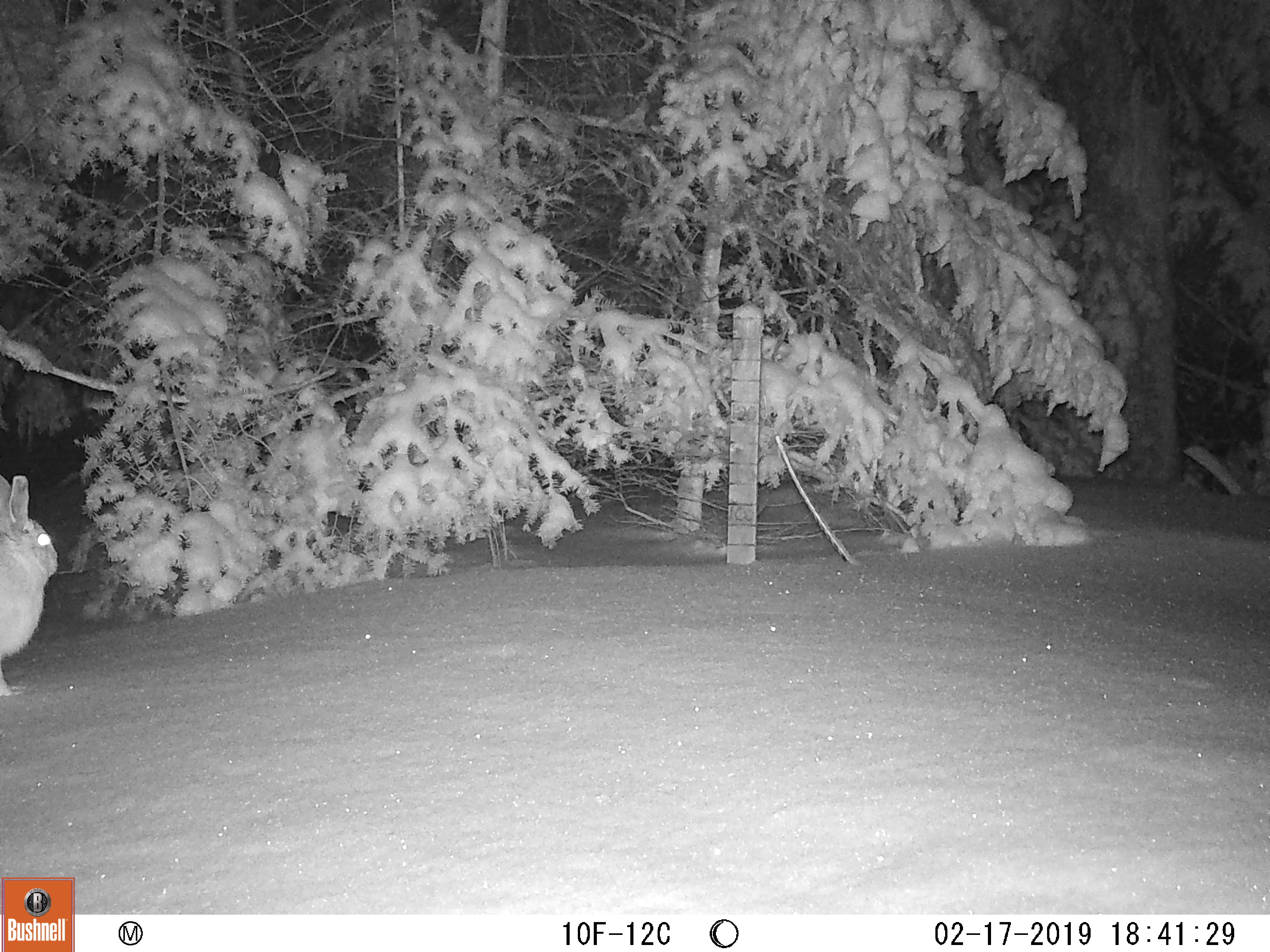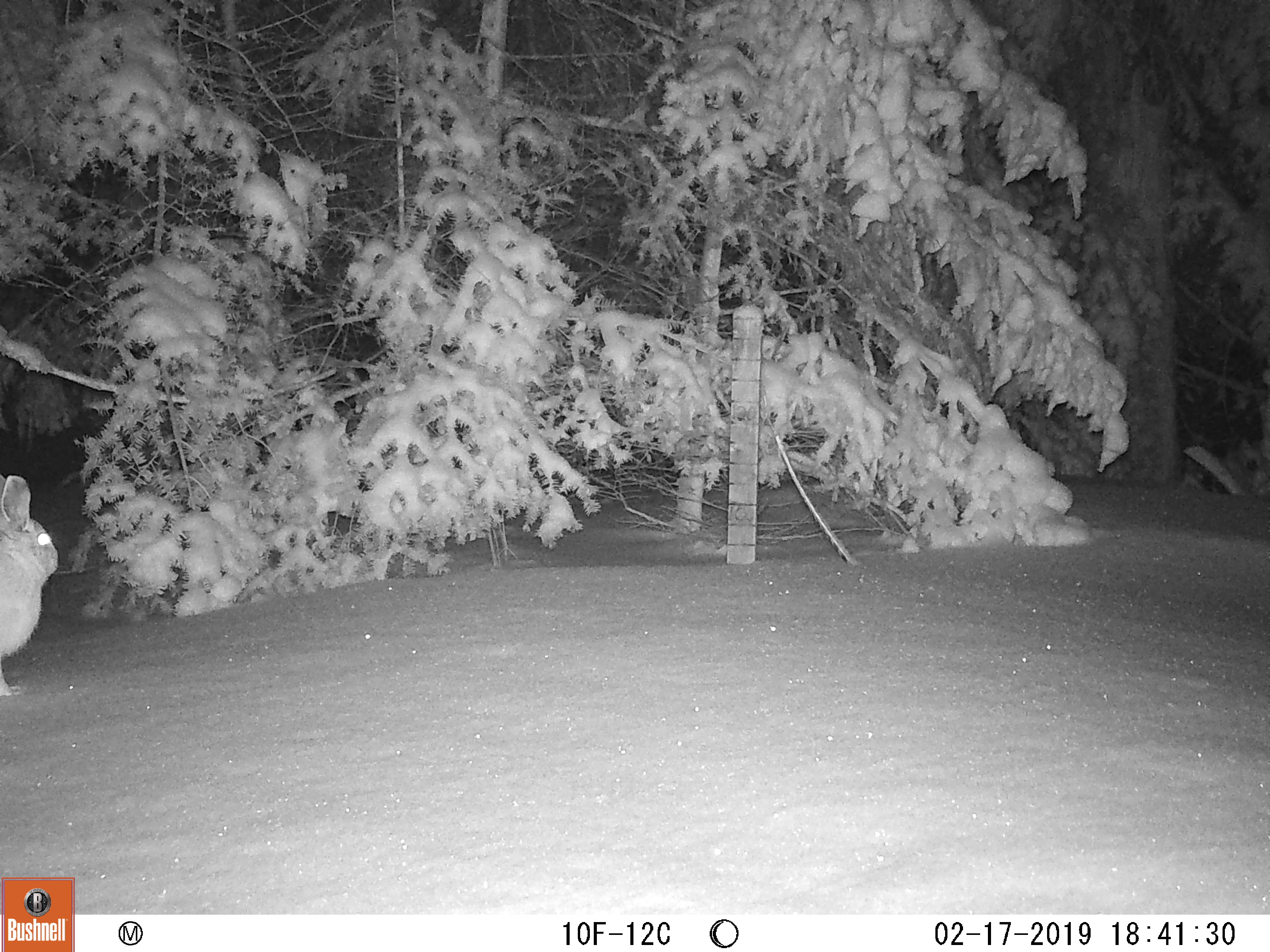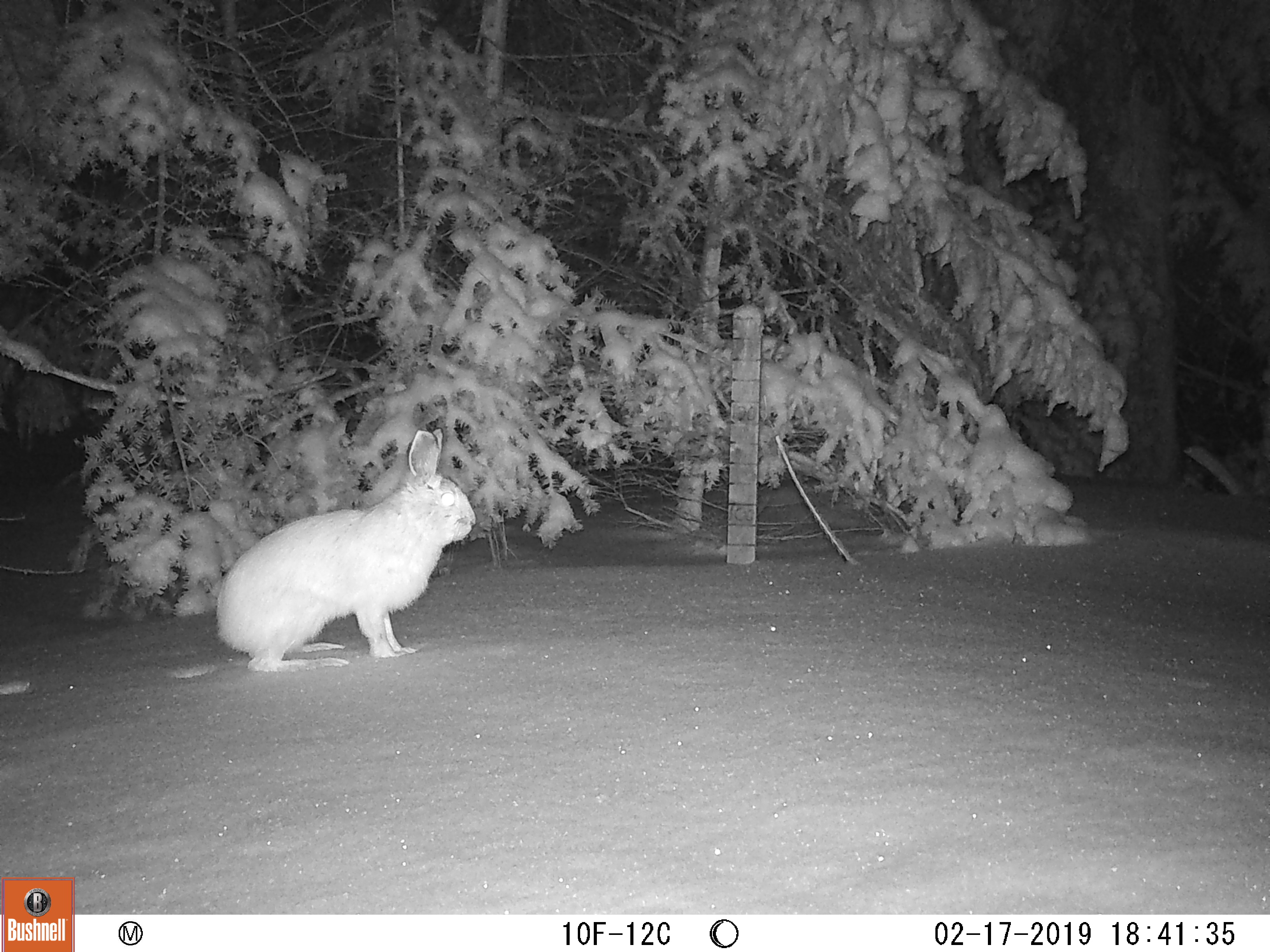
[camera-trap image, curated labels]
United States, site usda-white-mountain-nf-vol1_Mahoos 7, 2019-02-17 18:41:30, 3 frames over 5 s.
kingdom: Animalia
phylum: Chordata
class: Mammalia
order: Lagomorpha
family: Leporidae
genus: Lepus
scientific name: Lepus americanus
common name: snowshoe hare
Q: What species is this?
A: Snowshoe hare (Lepus americanus).